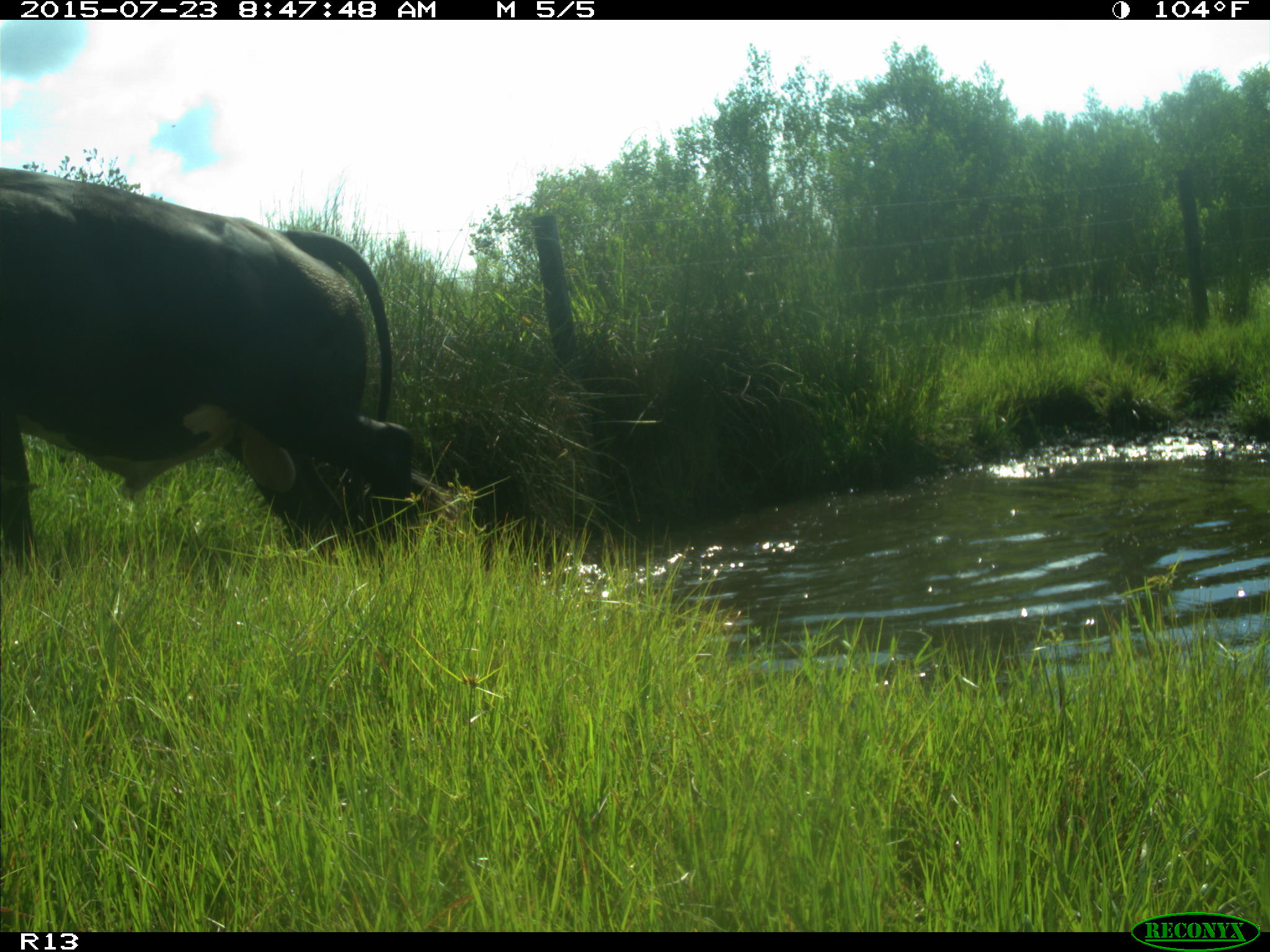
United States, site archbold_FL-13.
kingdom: Animalia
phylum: Chordata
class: Mammalia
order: Artiodactyla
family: Bovidae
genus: Bos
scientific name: Bos taurus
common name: domestic cow